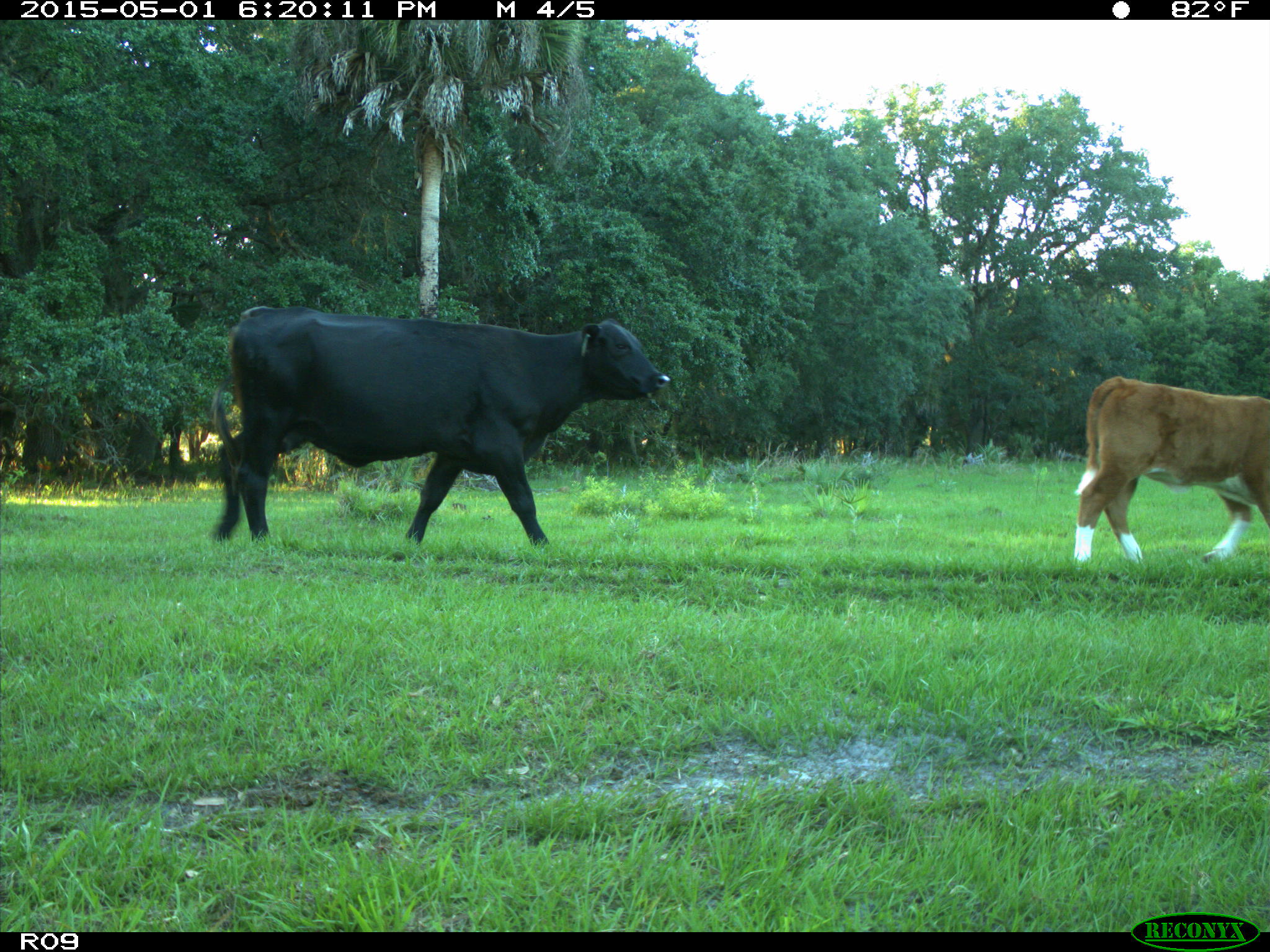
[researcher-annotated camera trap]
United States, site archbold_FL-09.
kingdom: Animalia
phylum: Chordata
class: Mammalia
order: Artiodactyla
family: Bovidae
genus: Bos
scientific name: Bos taurus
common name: domestic cow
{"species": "Bos taurus (domestic cow)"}